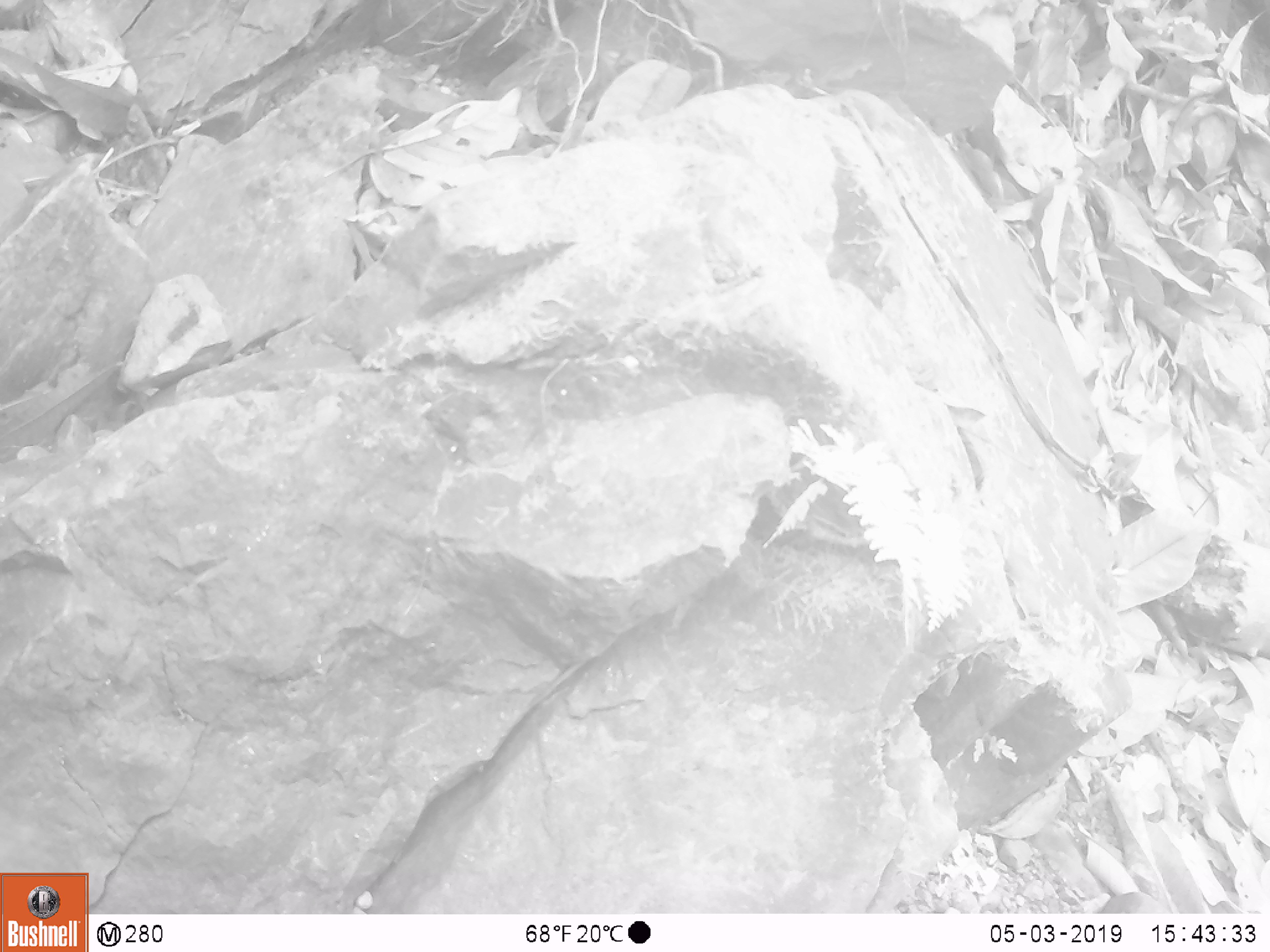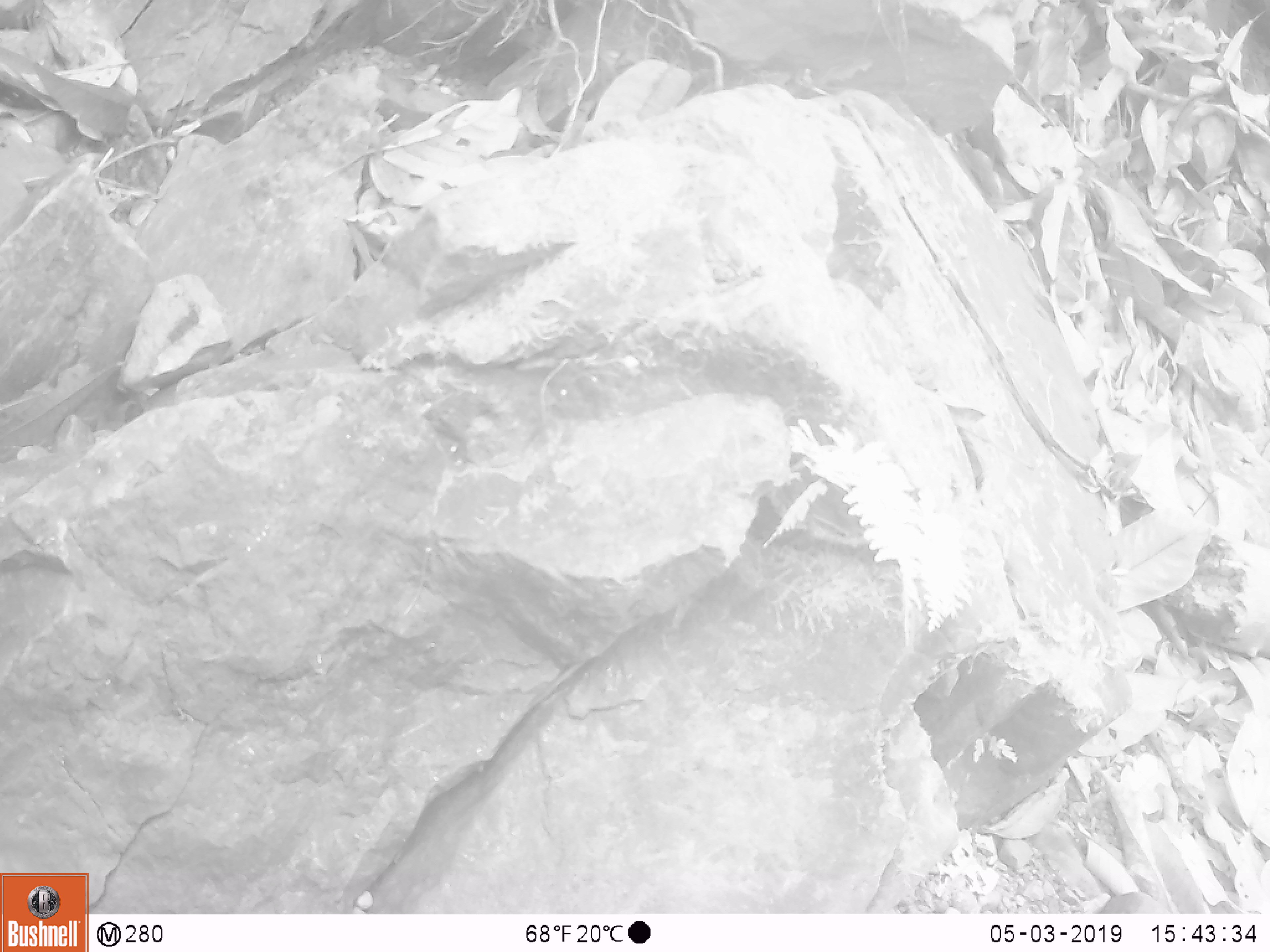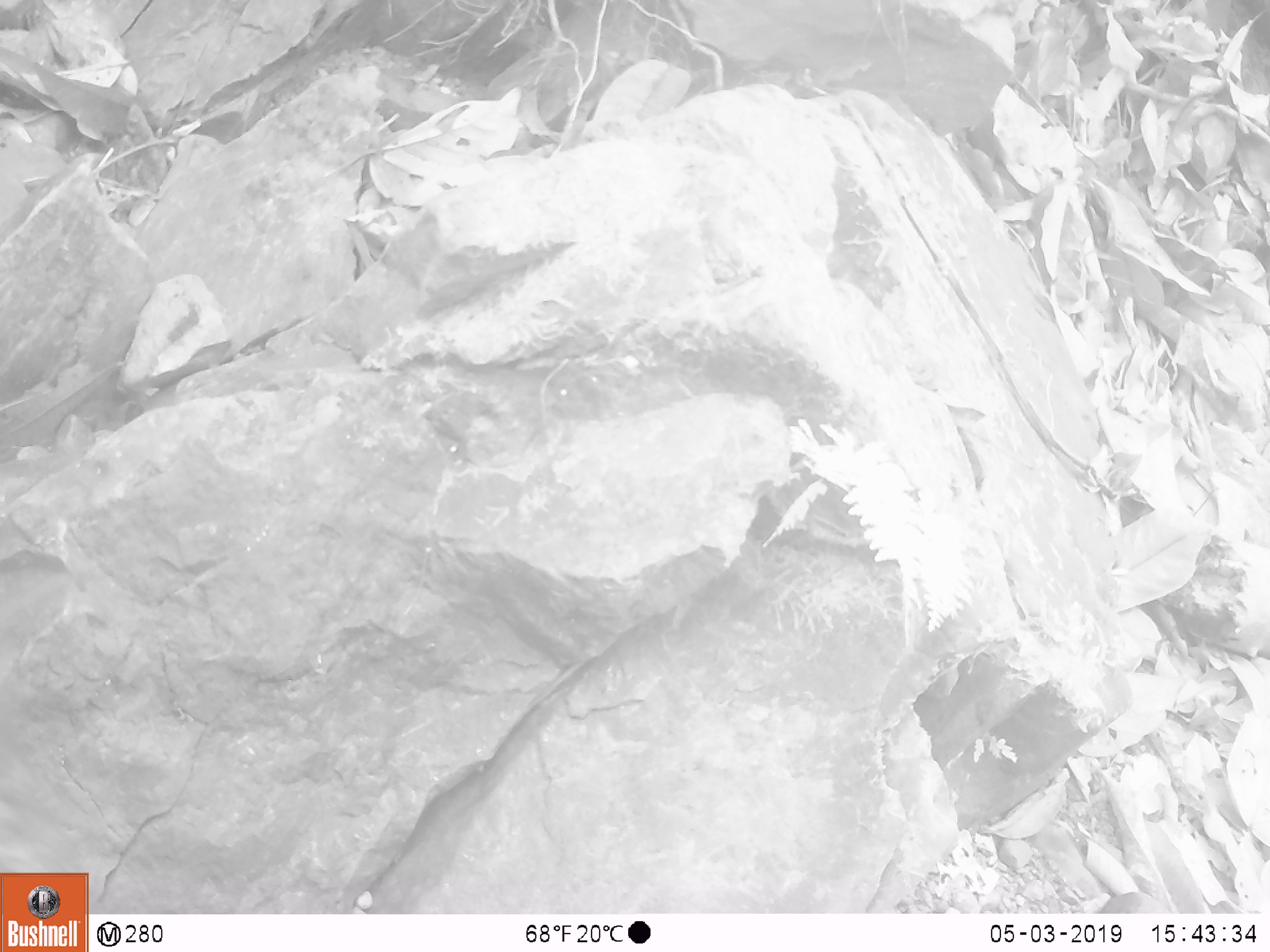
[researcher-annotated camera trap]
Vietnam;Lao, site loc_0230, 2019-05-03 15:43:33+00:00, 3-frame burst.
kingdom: Animalia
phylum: Chordata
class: Mammalia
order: Artiodactyla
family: Suidae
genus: Sus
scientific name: Sus scrofa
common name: eurasian wild pig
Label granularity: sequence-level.